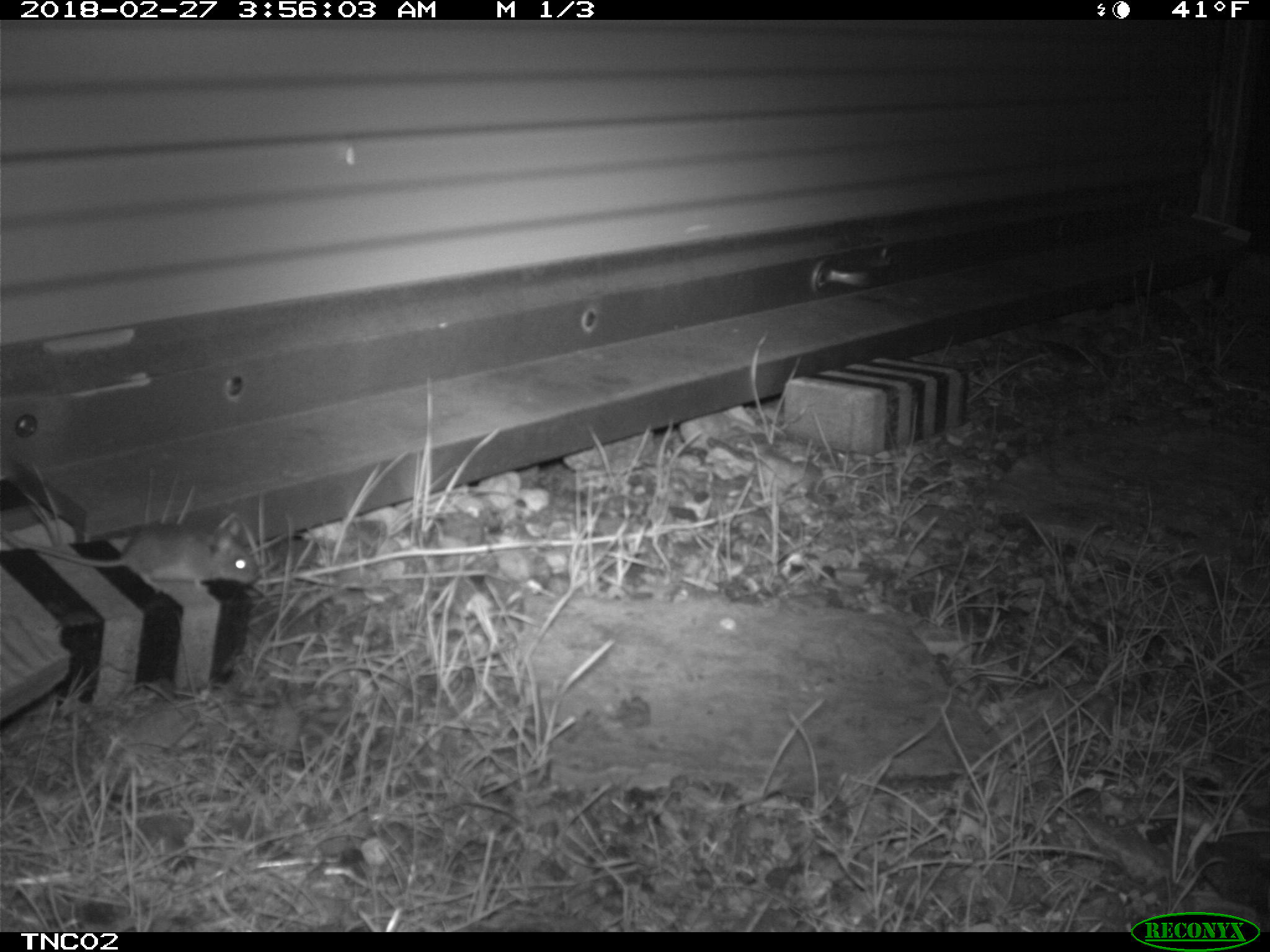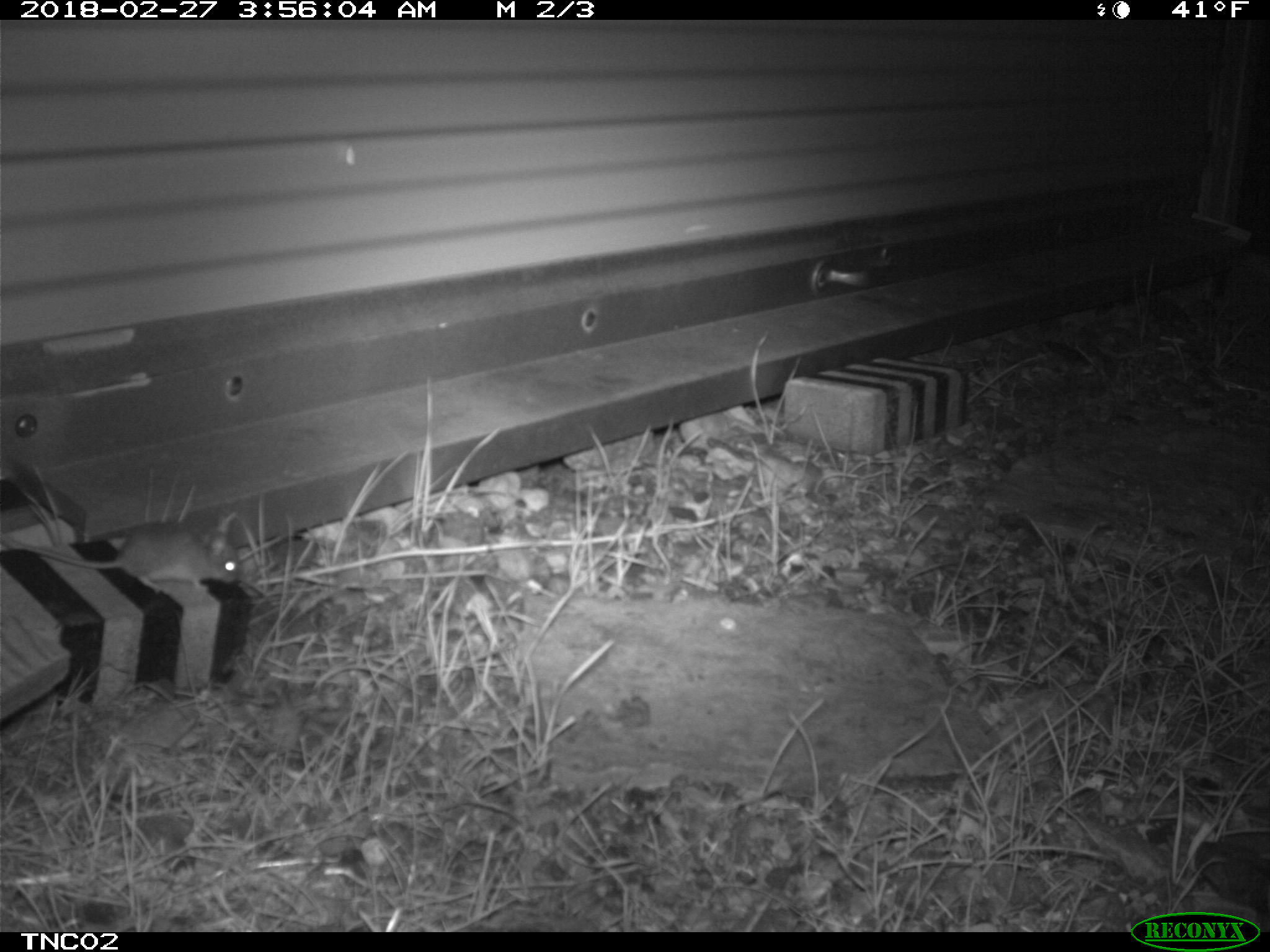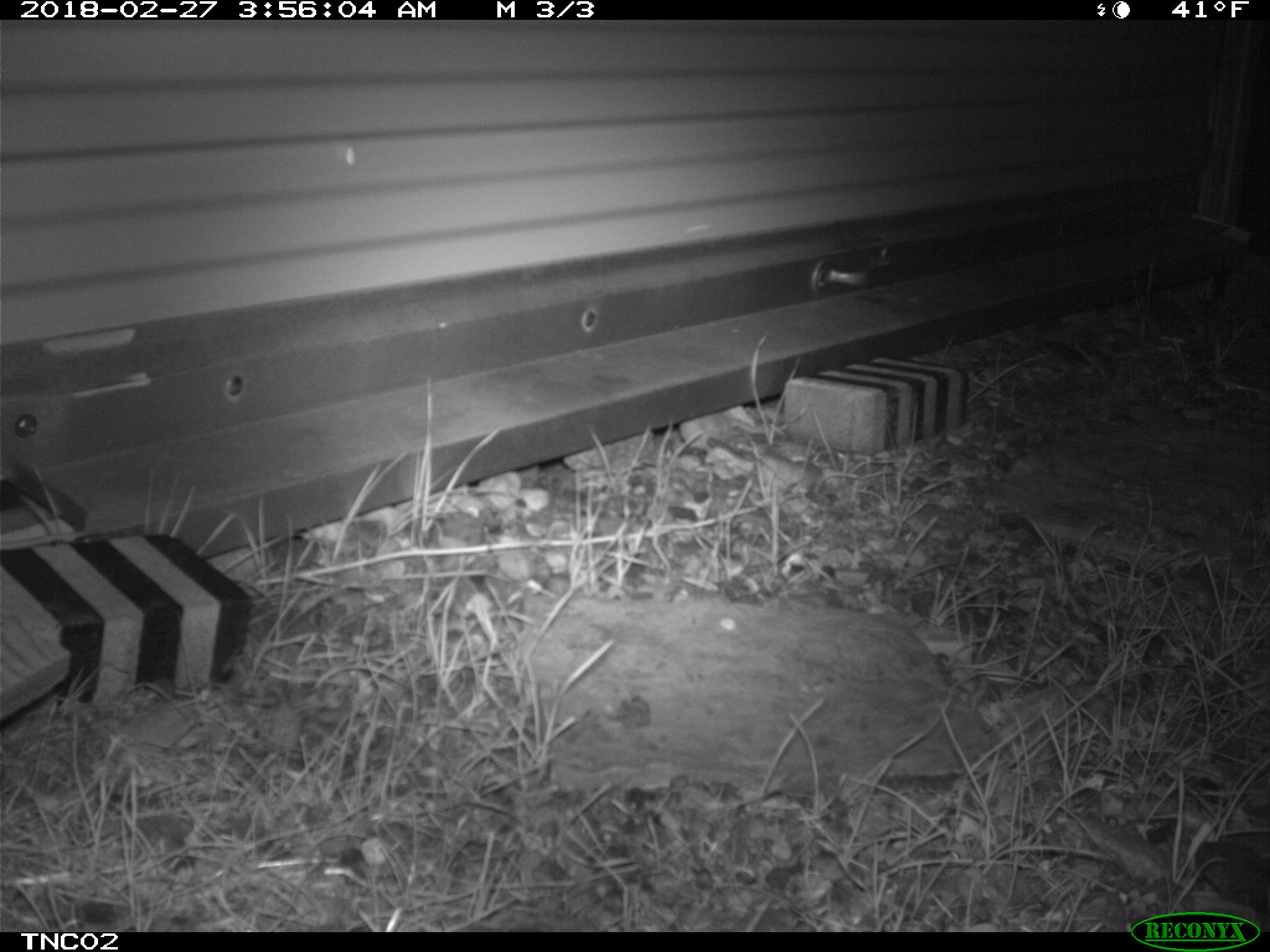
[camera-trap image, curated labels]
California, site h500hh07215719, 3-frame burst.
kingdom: Animalia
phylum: Chordata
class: Mammalia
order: Rodentia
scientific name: Rodentia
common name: rodent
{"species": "rodent (Rodentia)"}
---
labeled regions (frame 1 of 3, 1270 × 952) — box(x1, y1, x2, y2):
rodent: box(0, 516, 261, 593)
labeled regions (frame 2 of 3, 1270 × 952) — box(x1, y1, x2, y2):
rodent: box(0, 520, 242, 591)